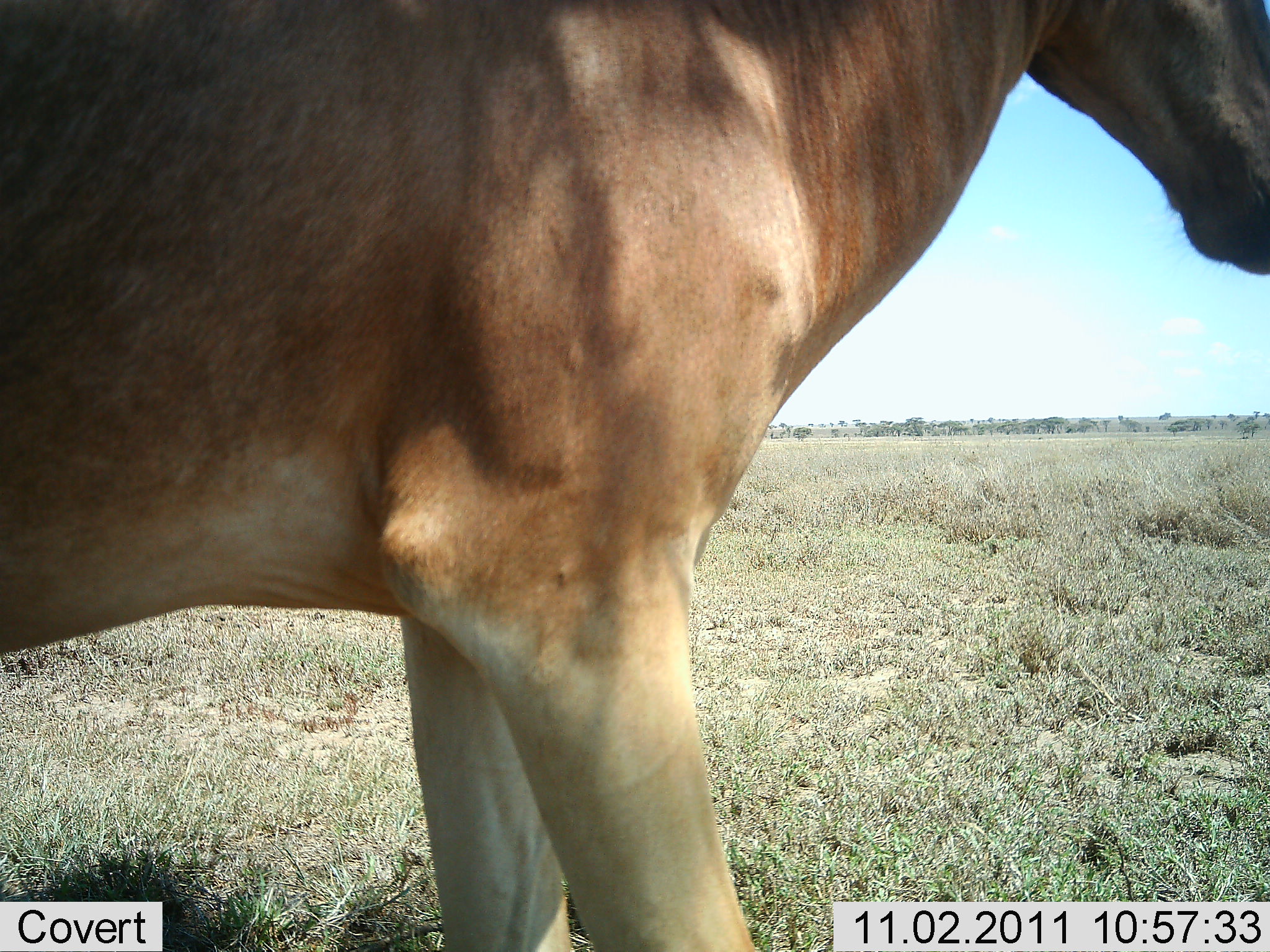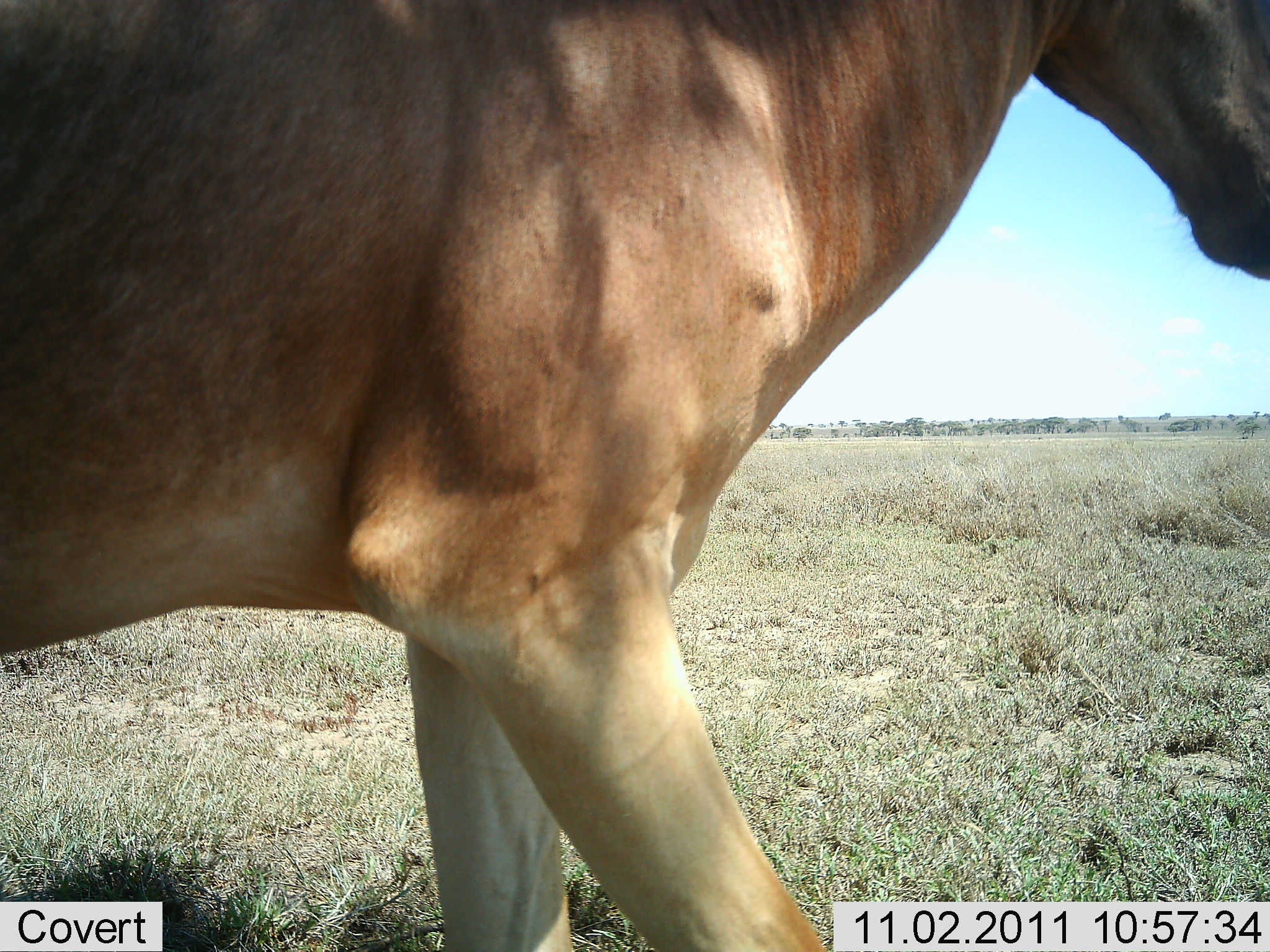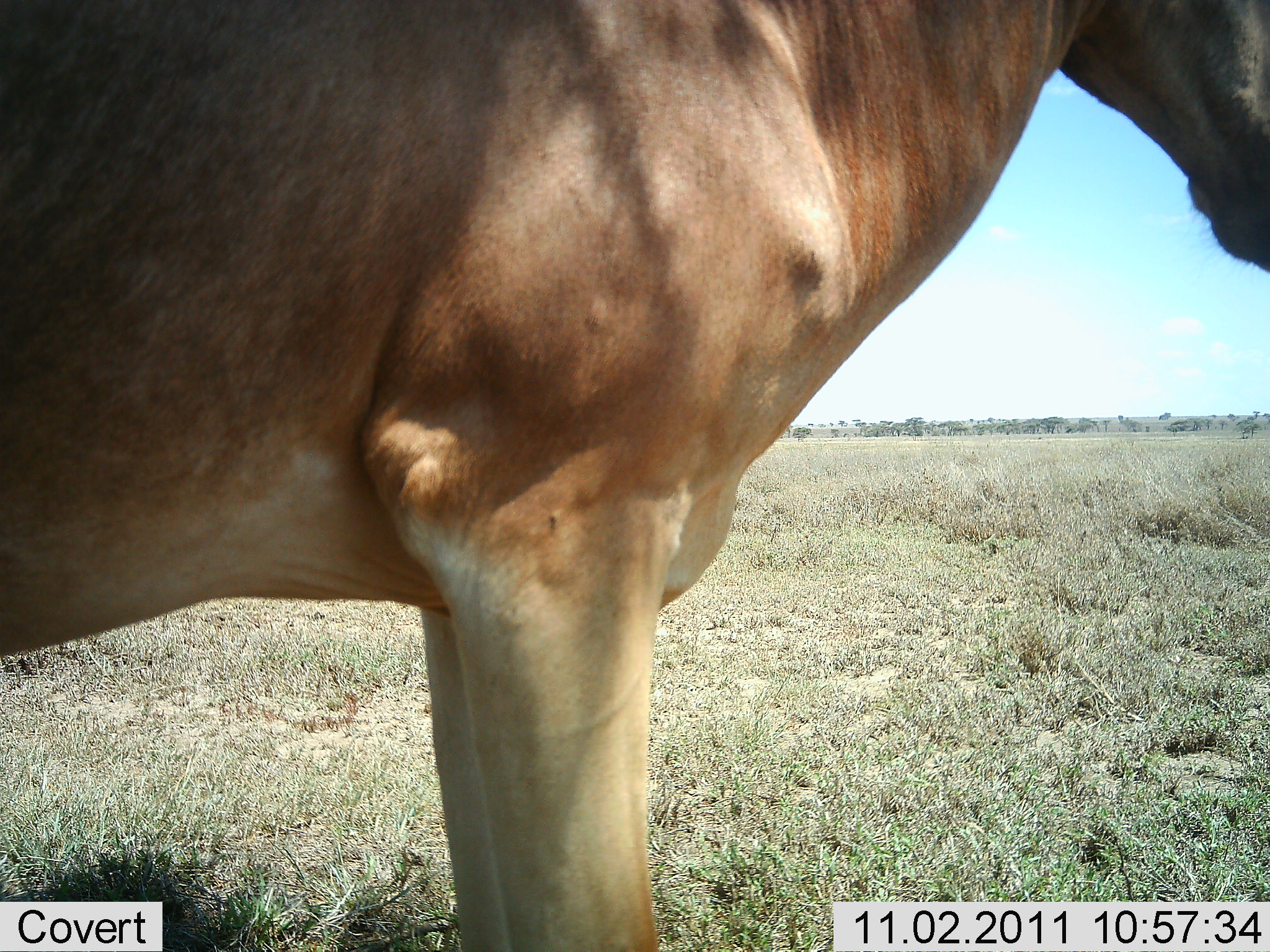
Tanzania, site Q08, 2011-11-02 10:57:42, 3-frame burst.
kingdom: Animalia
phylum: Chordata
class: Mammalia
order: Artiodactyla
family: Bovidae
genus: Alcelaphus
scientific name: Alcelaphus buselaphus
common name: hartebeest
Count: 1.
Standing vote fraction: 85%.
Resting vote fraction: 0%.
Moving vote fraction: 15%.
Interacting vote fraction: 0%.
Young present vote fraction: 0%.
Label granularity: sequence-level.